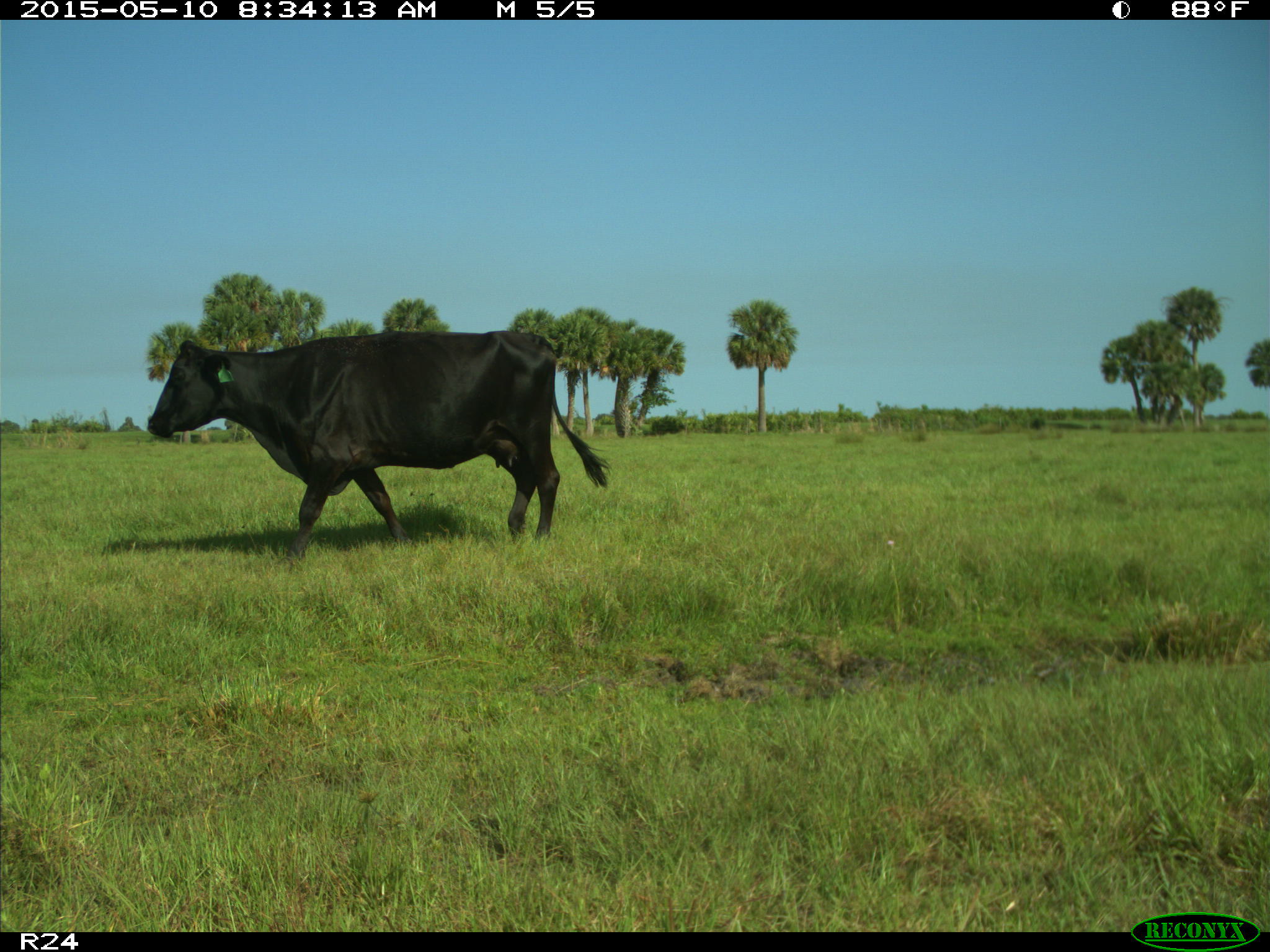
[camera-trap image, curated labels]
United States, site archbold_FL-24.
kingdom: Animalia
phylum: Chordata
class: Mammalia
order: Artiodactyla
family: Bovidae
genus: Bos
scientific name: Bos taurus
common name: domestic cow